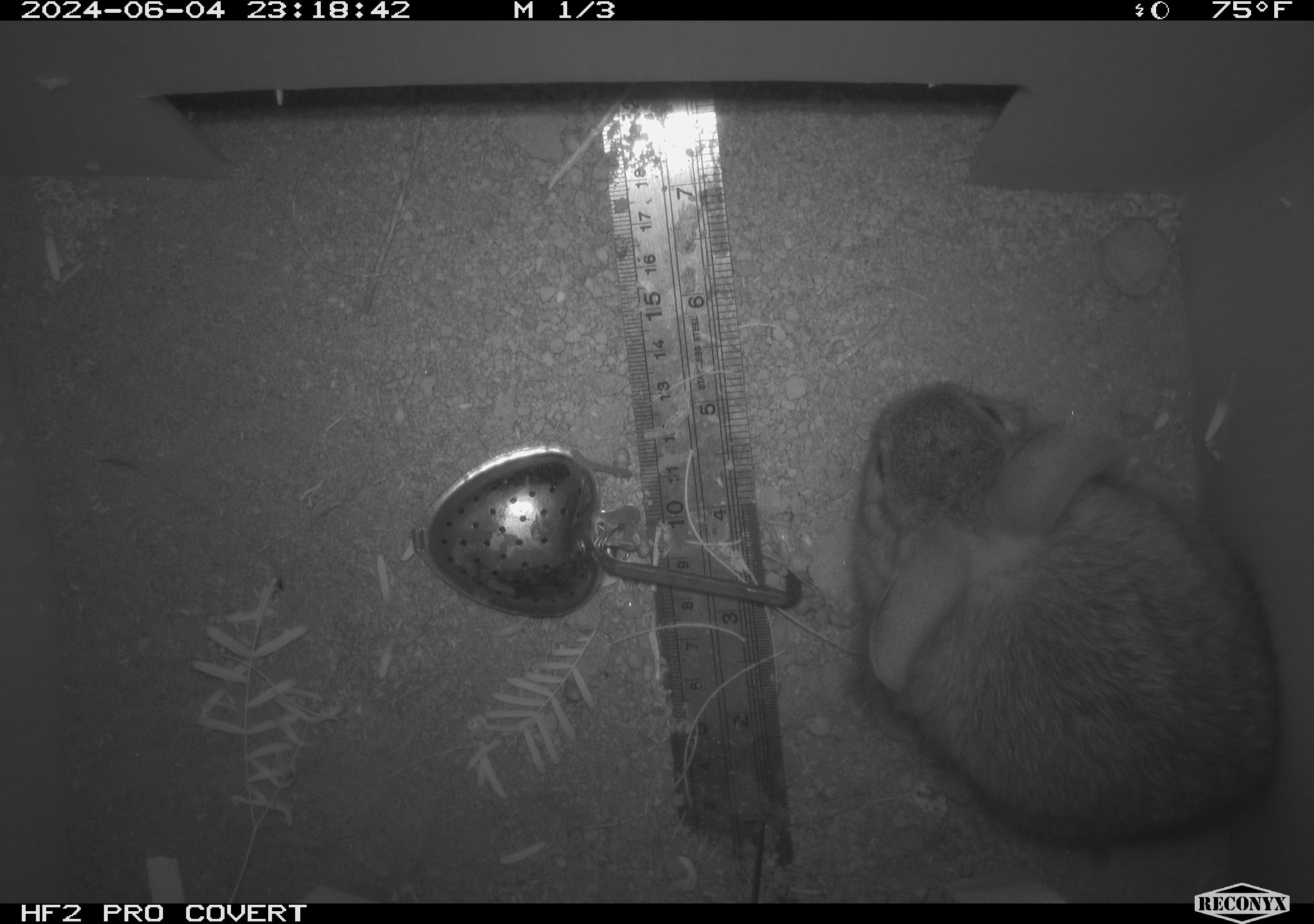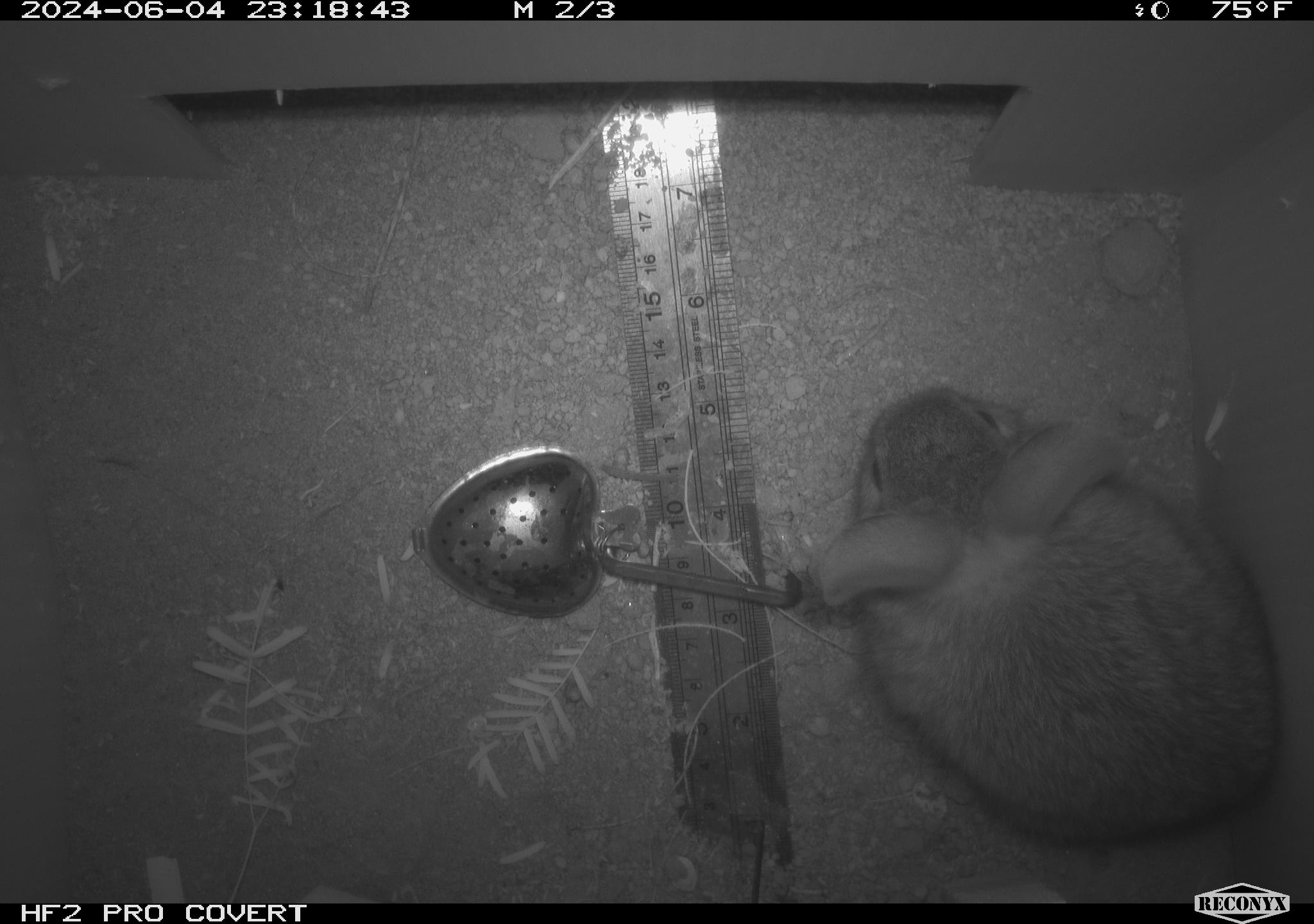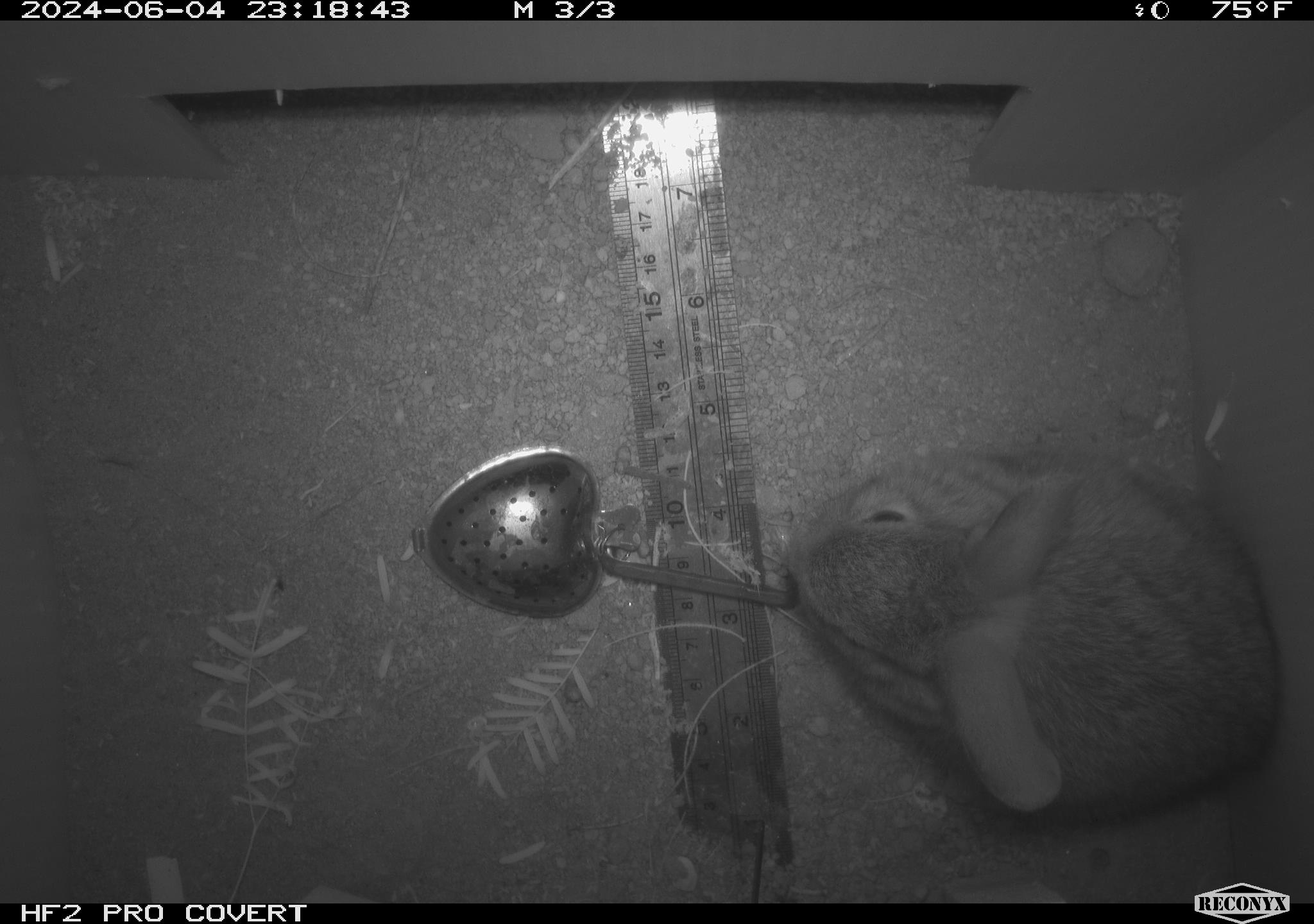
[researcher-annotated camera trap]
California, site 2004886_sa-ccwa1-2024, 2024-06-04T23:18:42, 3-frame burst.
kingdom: Animalia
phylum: Chordata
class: Mammalia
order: Lagomorpha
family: Leporidae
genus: Sylvilagus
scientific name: Sylvilagus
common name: cottontail rabbits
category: sylvilagus species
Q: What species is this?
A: Sylvilagus species (cottontail rabbits) (Sylvilagus).